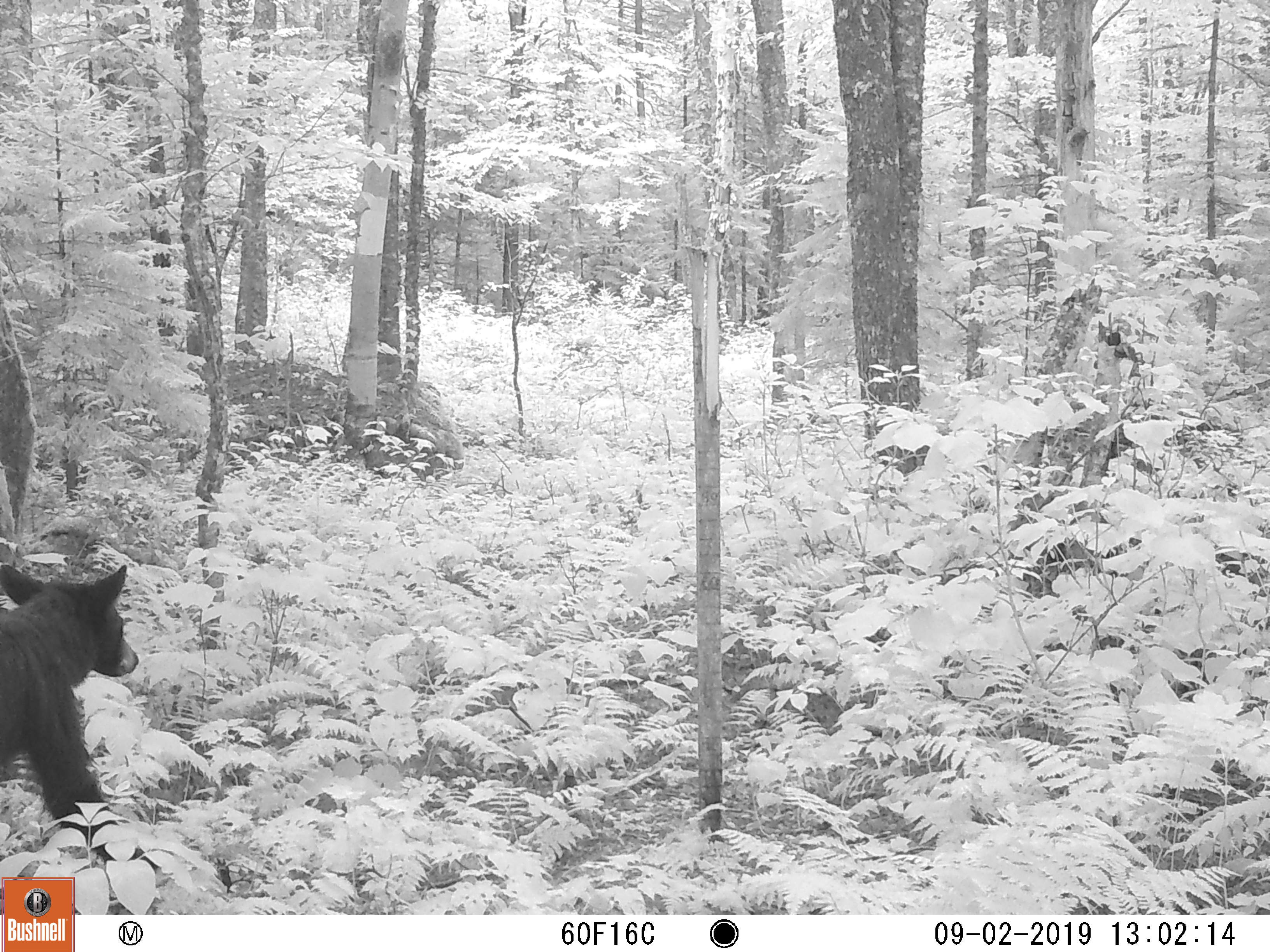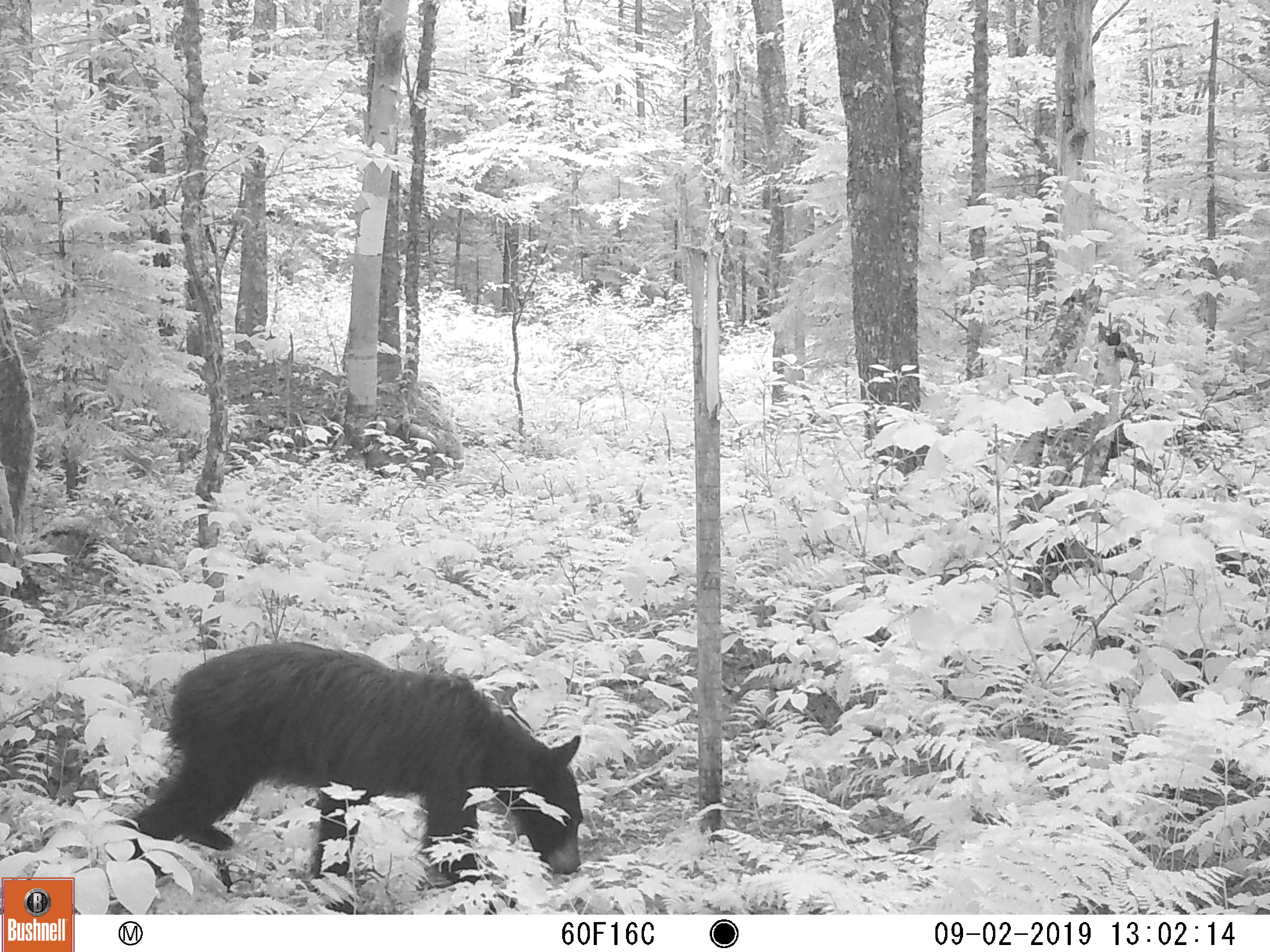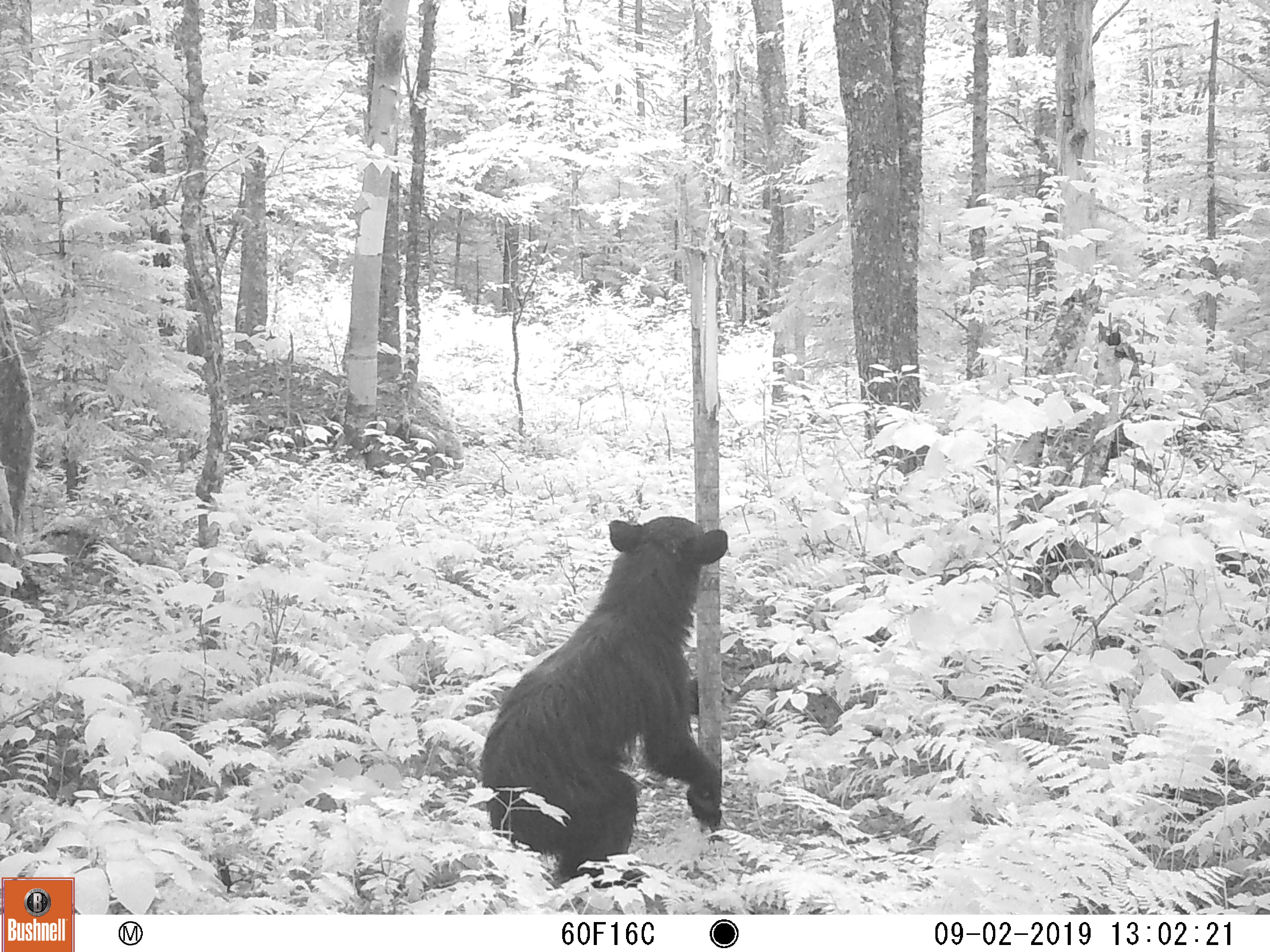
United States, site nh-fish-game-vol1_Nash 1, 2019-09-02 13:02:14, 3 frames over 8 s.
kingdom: Animalia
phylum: Chordata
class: Mammalia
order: Carnivora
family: Ursidae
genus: Ursus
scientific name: Ursus americanus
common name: black bear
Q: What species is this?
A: Black bear (Ursus americanus).